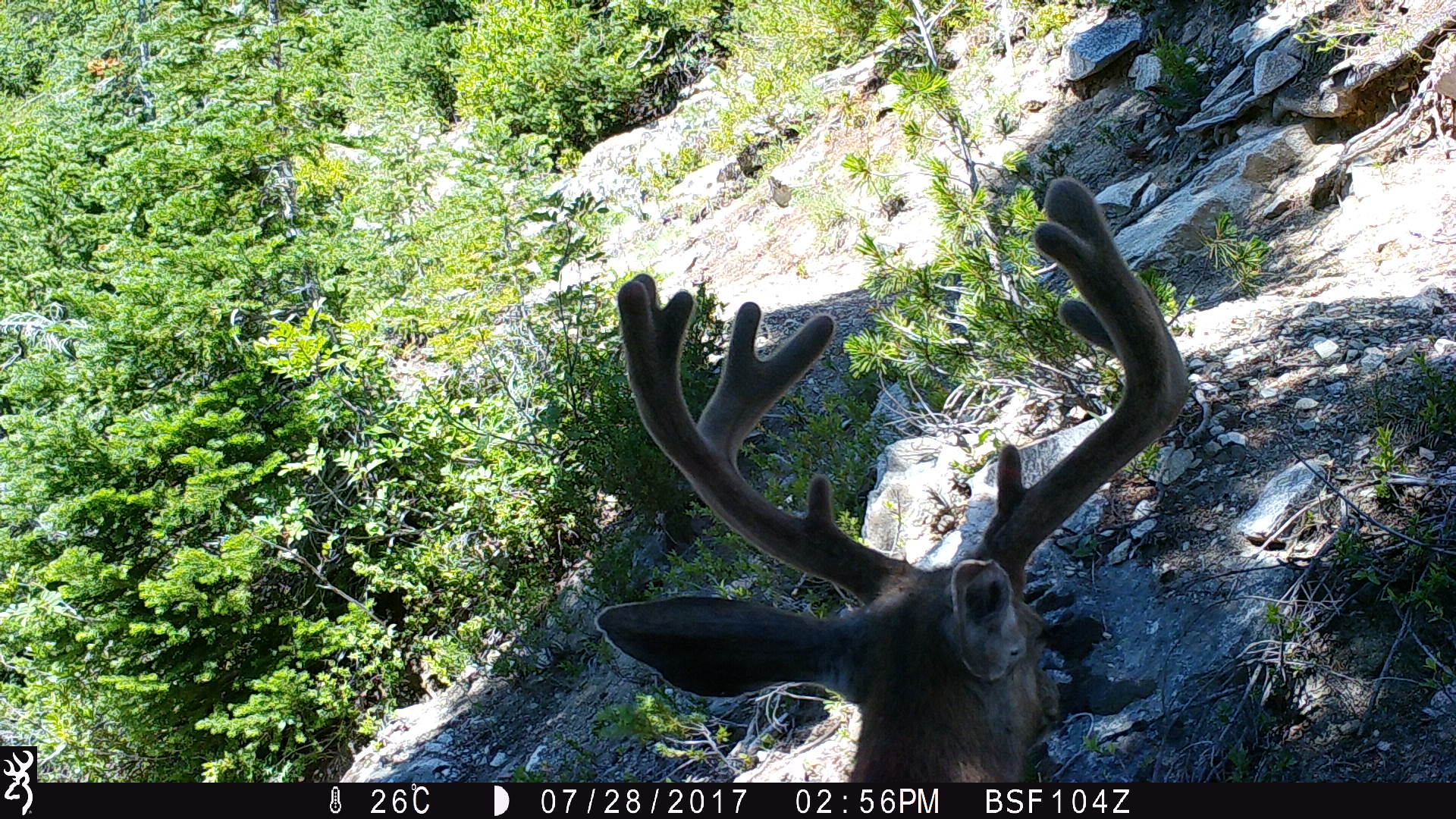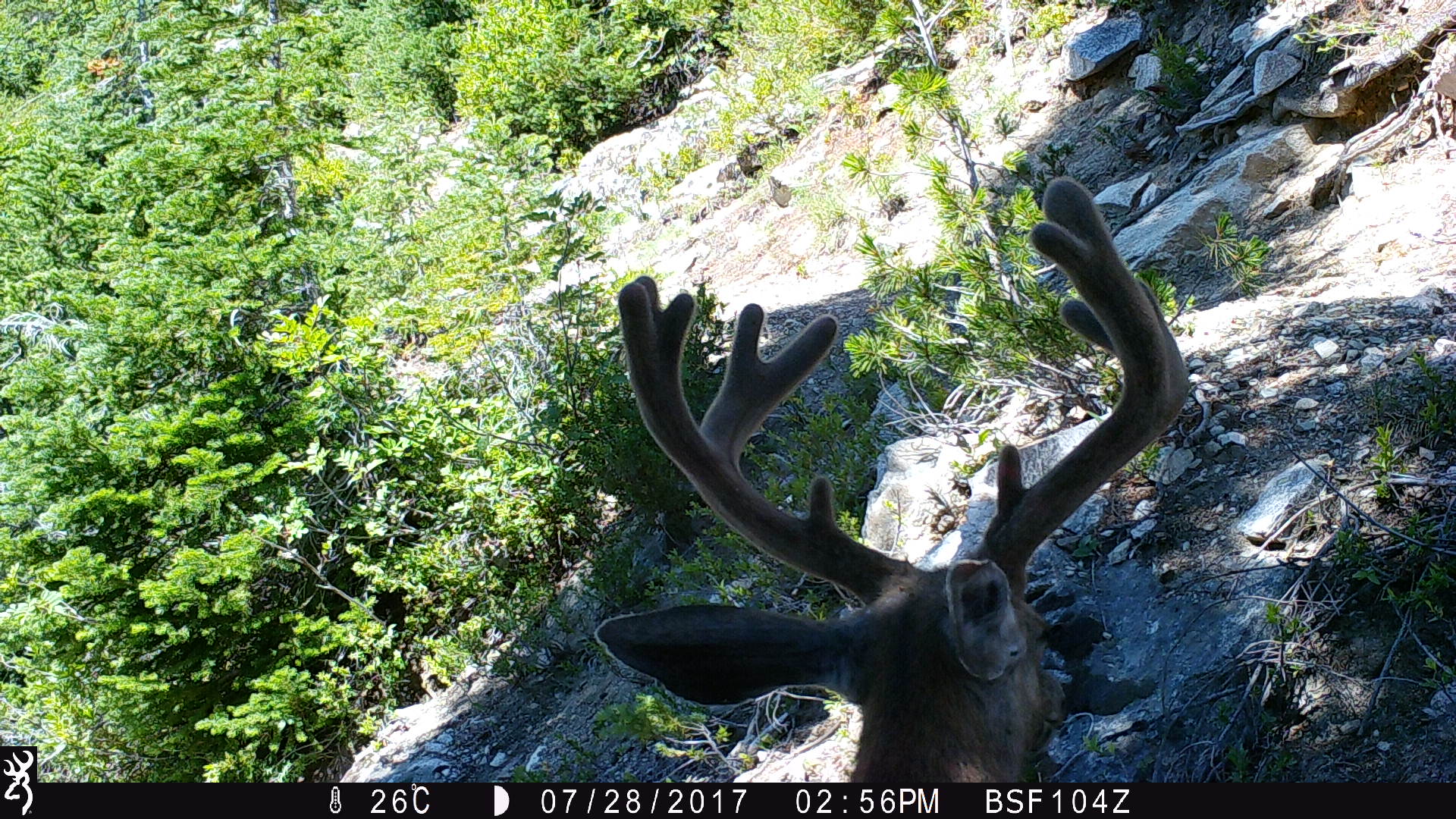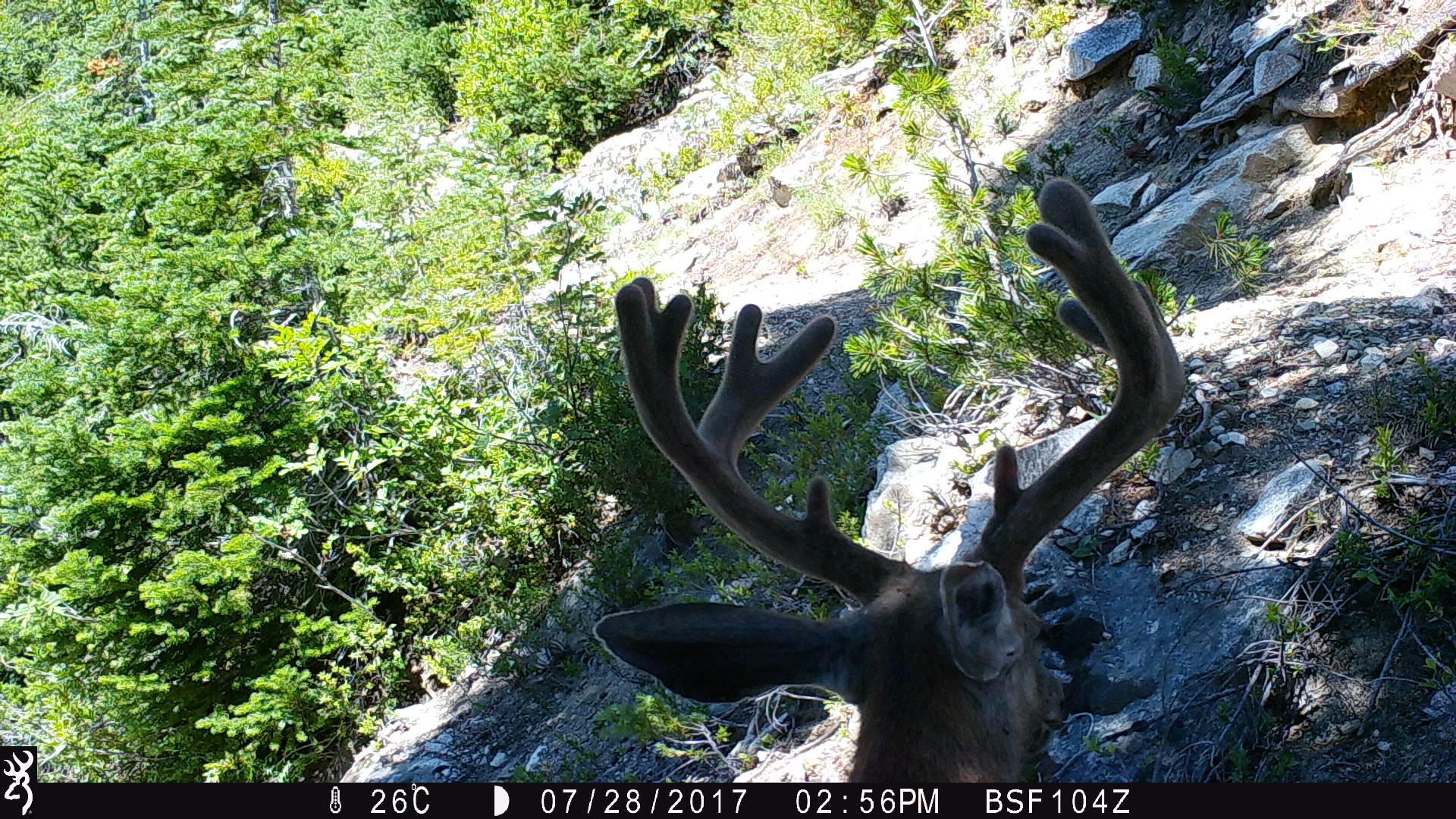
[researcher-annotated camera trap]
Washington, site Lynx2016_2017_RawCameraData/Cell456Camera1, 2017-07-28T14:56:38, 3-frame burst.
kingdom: Animalia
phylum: Chordata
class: Mammalia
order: Artiodactyla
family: Cervidae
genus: Odocoileus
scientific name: Odocoileus hemionus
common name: mule deer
Odocoileus hemionus (mule deer). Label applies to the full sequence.